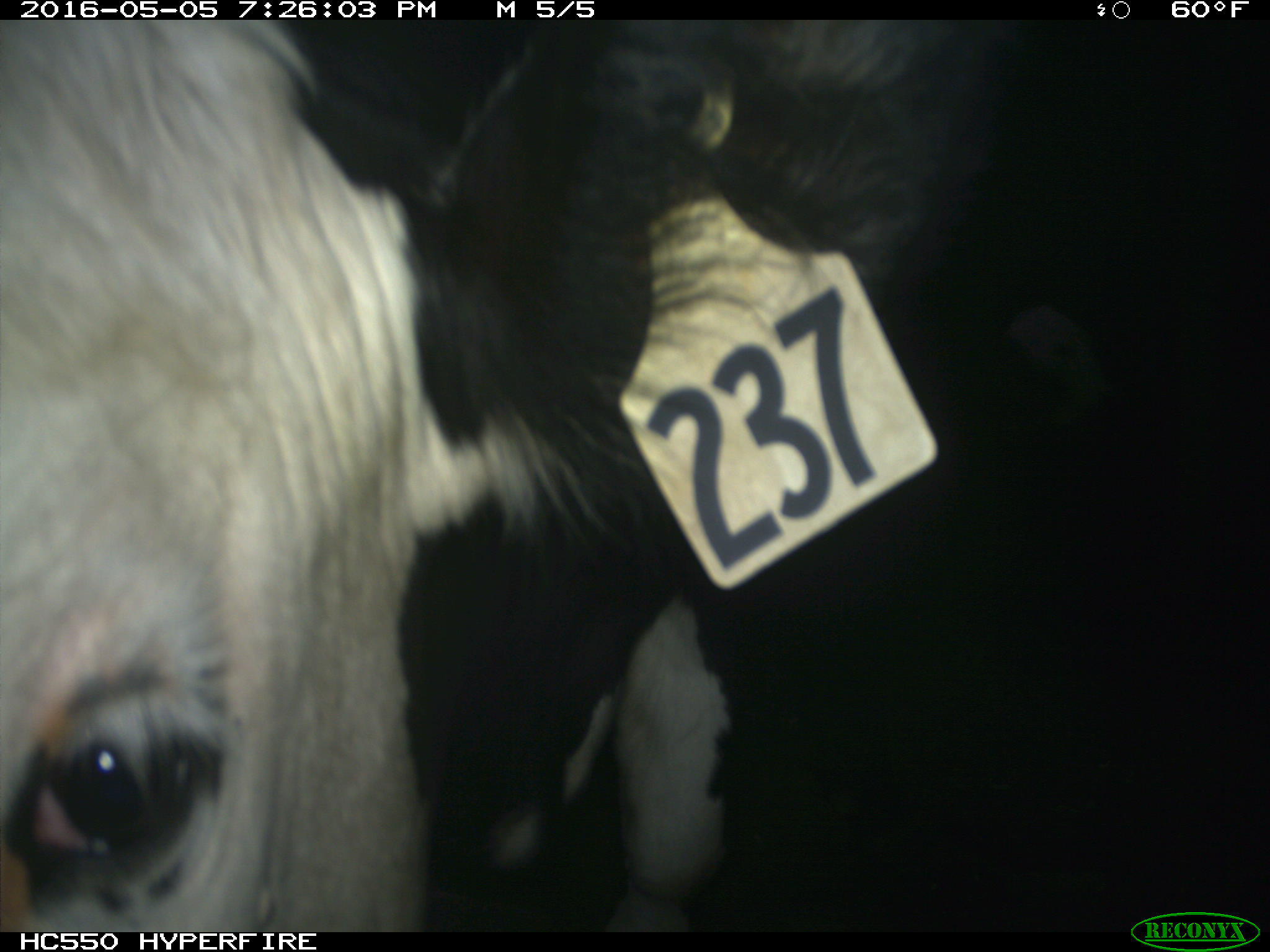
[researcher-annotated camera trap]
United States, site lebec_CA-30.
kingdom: Animalia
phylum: Chordata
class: Mammalia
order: Artiodactyla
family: Bovidae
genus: Bos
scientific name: Bos taurus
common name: domestic cow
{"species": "Bos taurus (domestic cow)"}